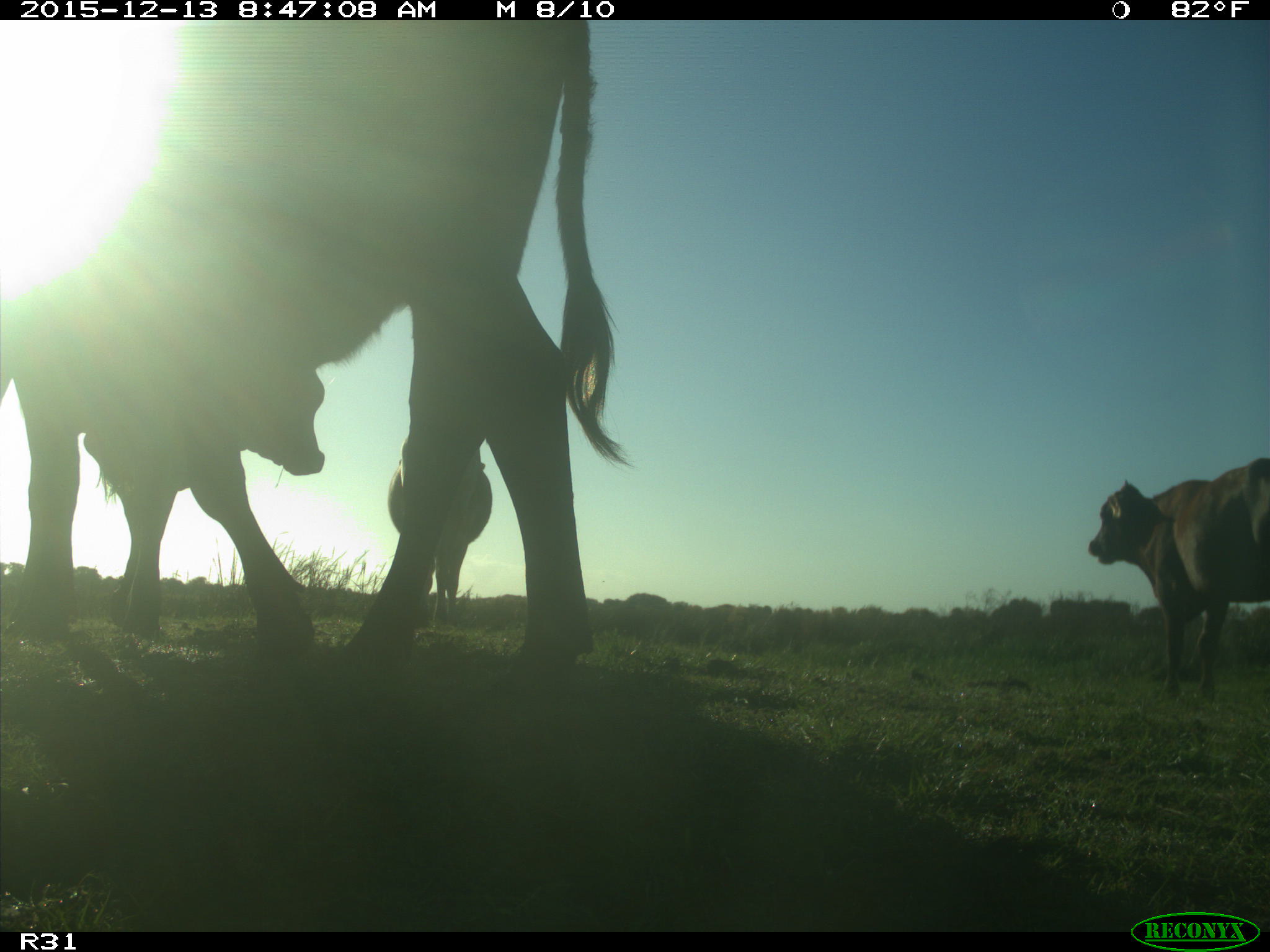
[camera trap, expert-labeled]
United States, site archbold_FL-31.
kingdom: Animalia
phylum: Chordata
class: Mammalia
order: Artiodactyla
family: Bovidae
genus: Bos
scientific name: Bos taurus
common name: domestic cow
Bos taurus (domestic cow).